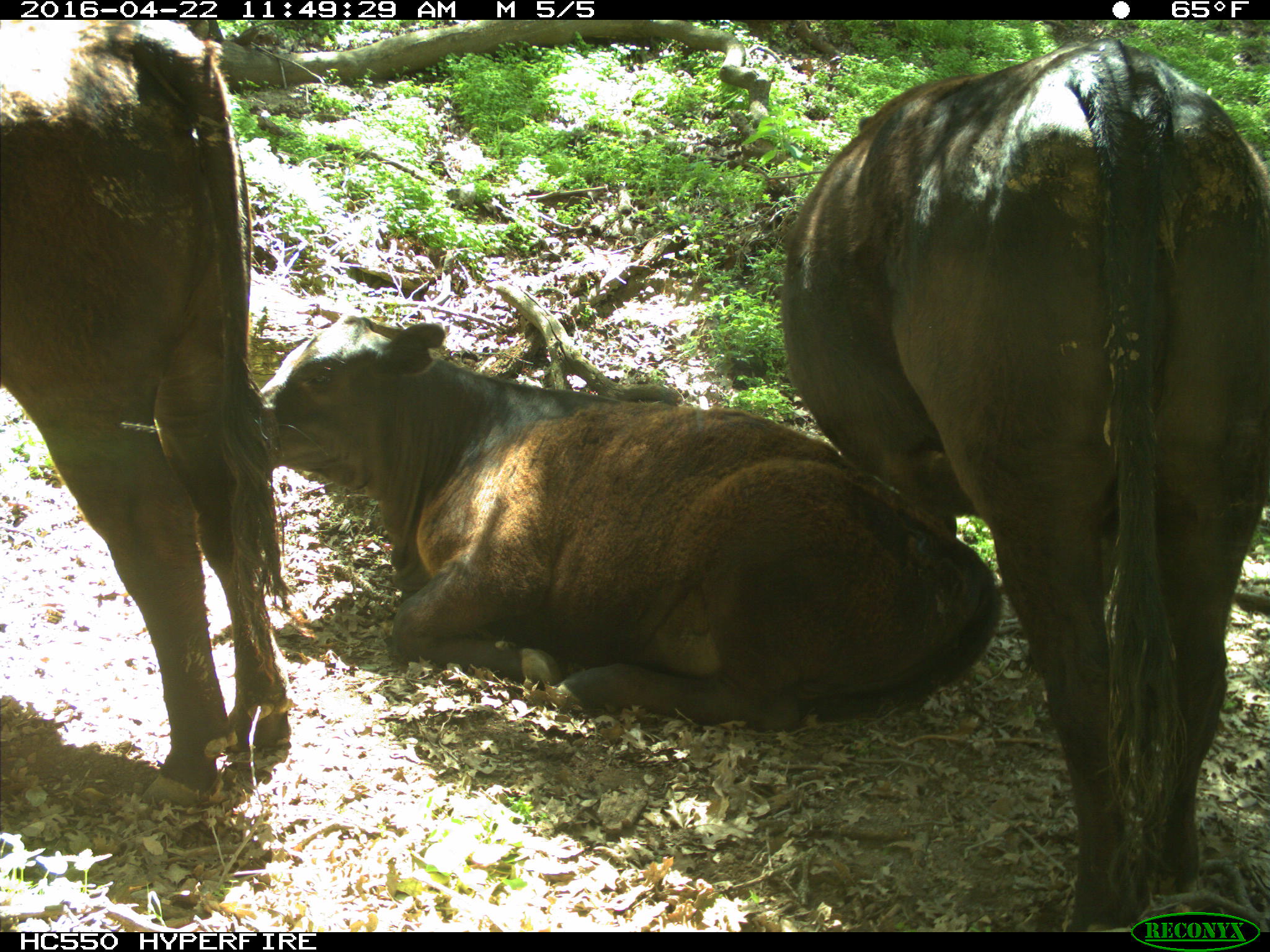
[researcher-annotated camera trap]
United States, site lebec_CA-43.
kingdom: Animalia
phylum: Chordata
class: Mammalia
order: Artiodactyla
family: Bovidae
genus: Bos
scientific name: Bos taurus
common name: domestic cow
Bos taurus (domestic cow).